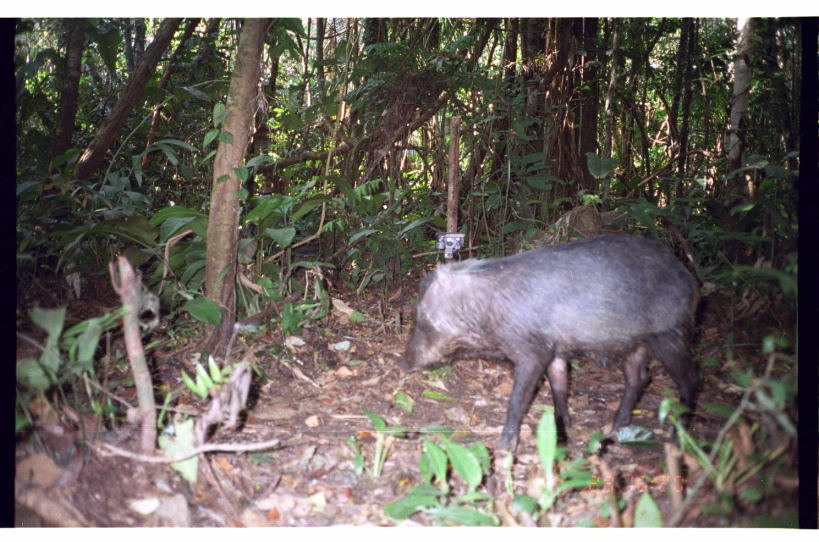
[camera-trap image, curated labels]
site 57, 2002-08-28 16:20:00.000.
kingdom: Animalia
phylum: Chordata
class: Mammalia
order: Artiodactyla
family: Tayassuidae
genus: Tayassu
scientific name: Tayassu pecari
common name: white-lipped peccary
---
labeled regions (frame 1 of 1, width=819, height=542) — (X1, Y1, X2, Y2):
tayassu pecari: (396, 230, 704, 458)